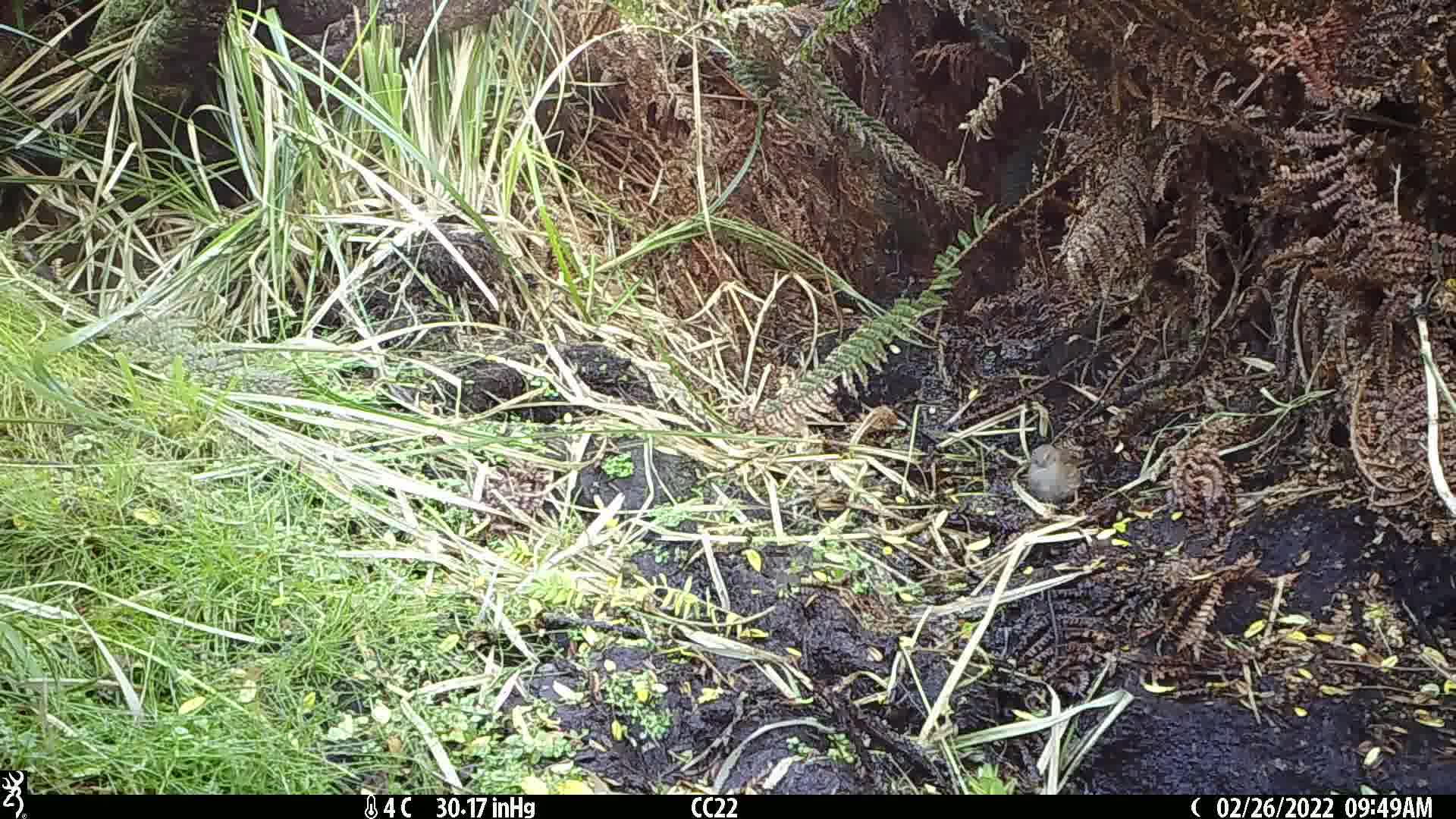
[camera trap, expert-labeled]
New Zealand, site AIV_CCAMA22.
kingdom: Animalia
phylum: Chordata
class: Aves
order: Passeriformes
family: Prunellidae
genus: Prunella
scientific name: Prunella modularis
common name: dunnock